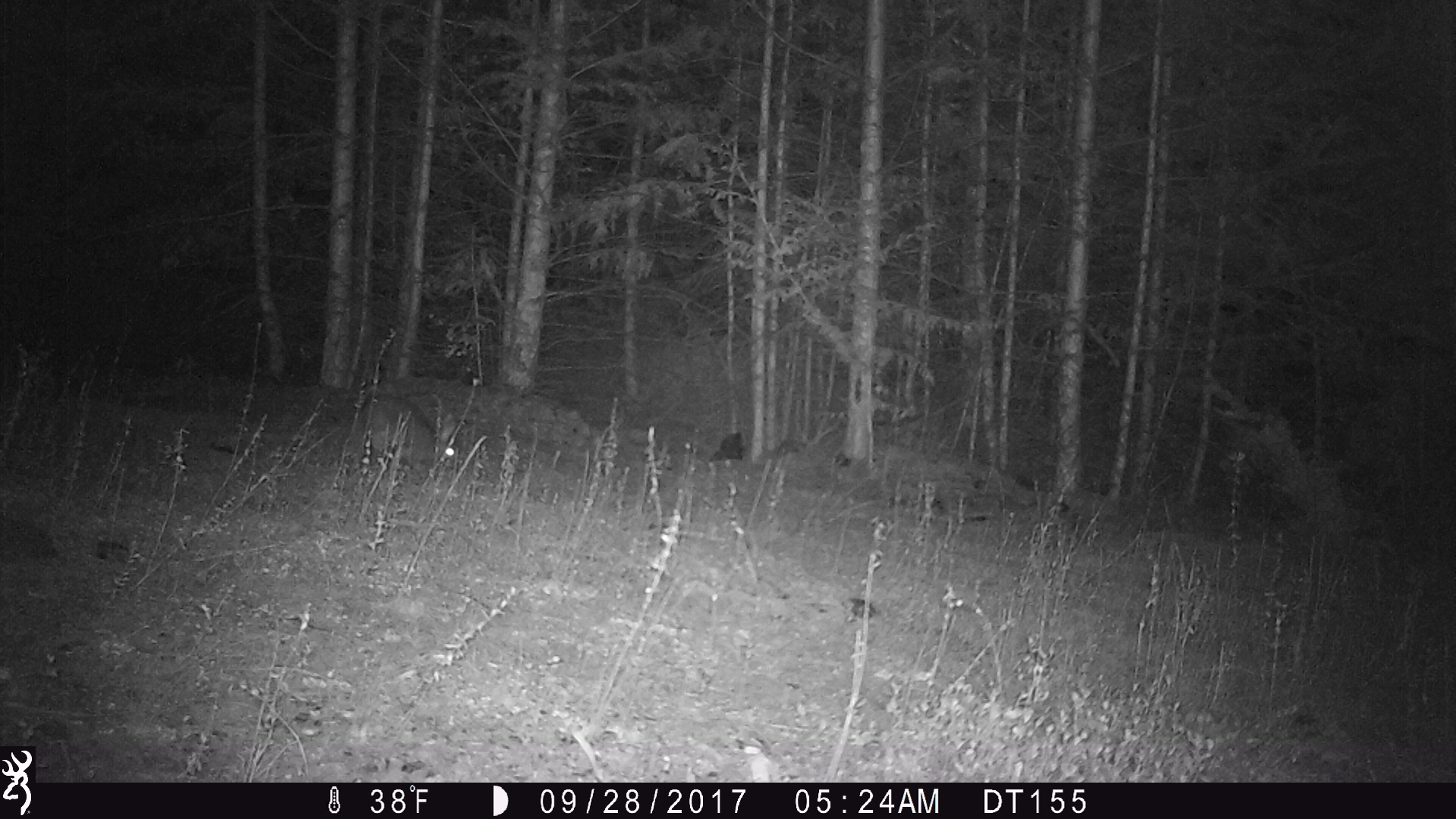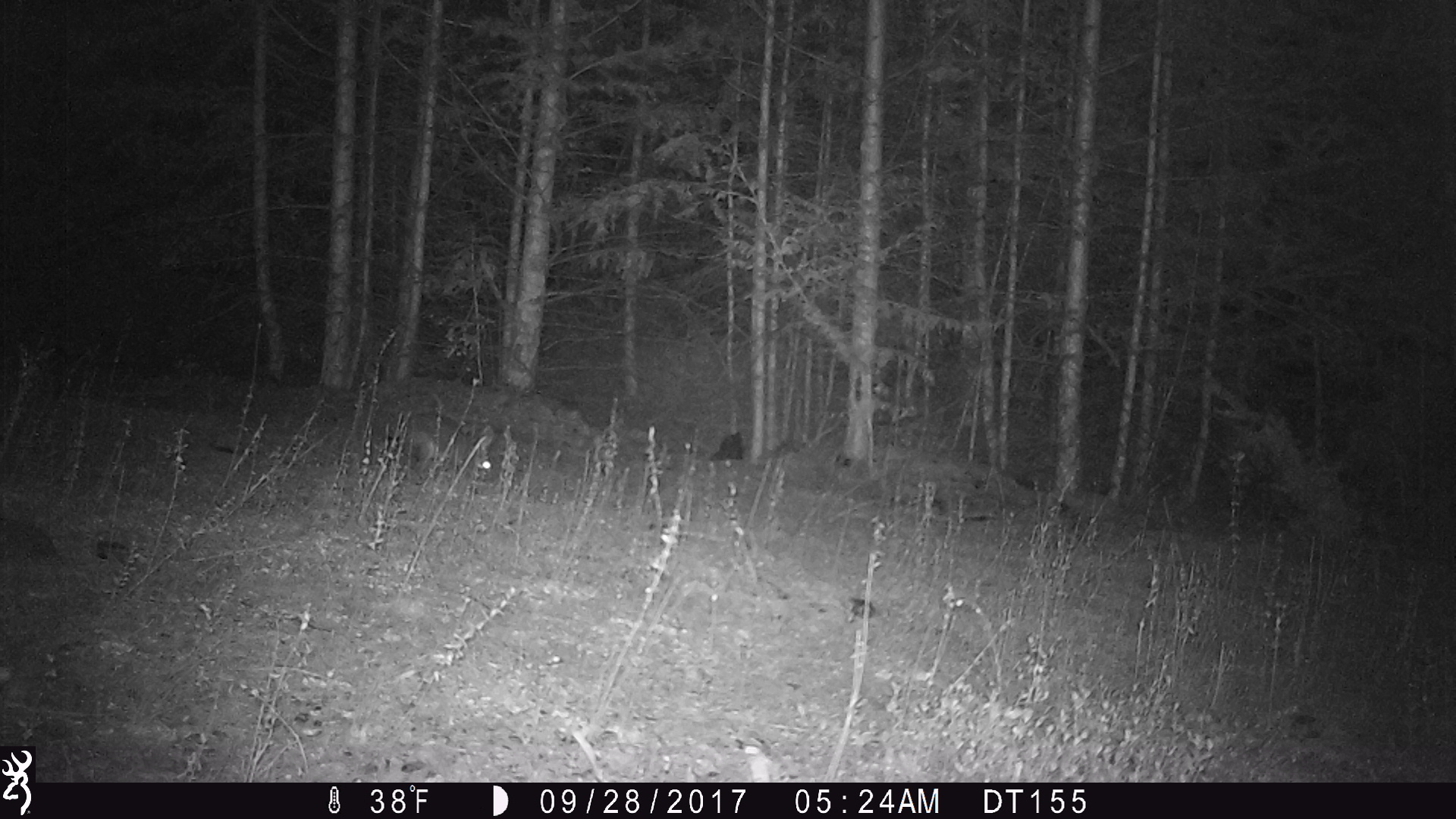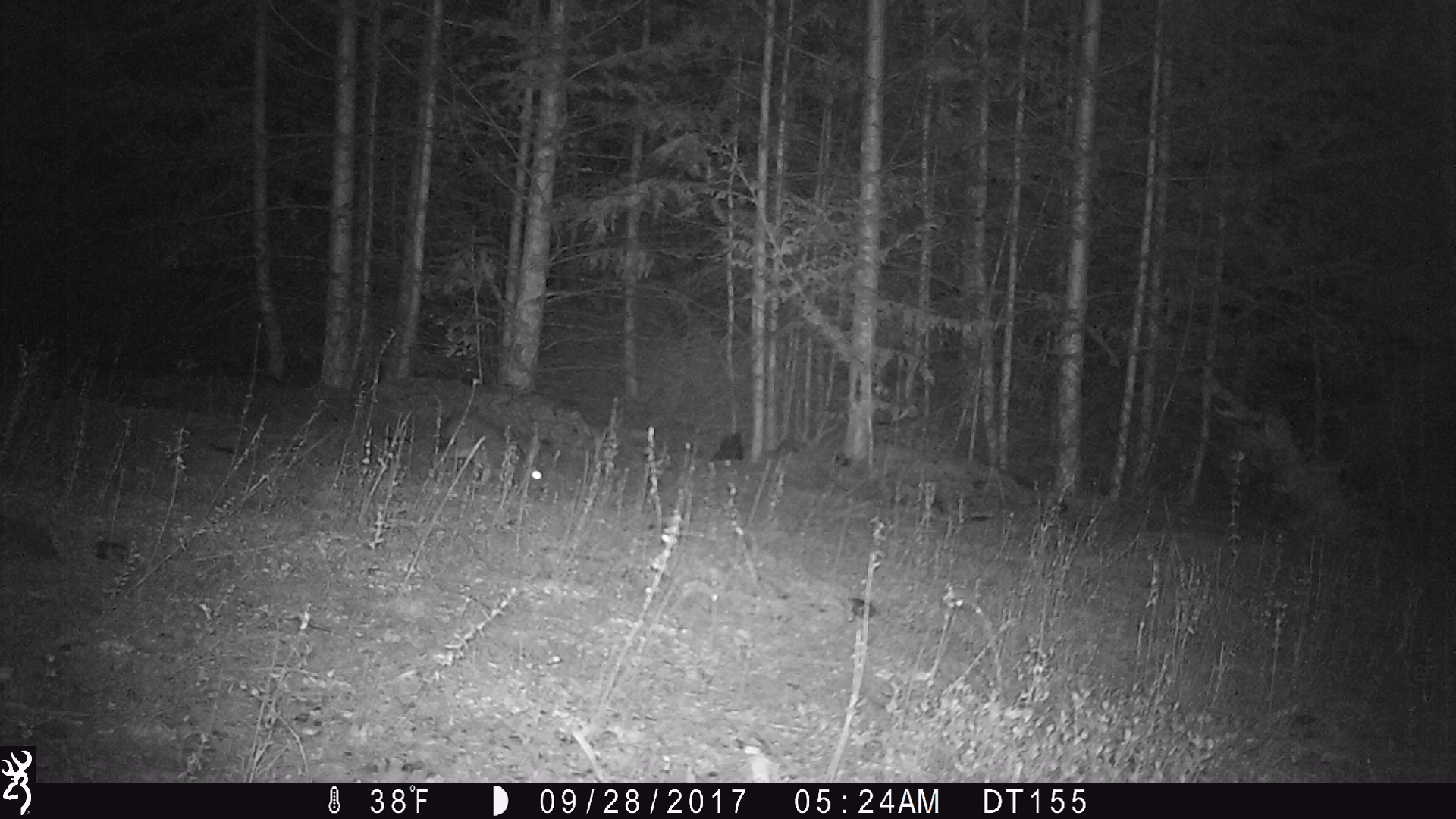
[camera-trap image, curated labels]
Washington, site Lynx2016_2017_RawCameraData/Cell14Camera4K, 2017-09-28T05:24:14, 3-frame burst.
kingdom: Animalia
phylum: Chordata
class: Mammalia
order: Lagomorpha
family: Leporidae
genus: Lepus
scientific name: Lepus americanus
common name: snowshoe hare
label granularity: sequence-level